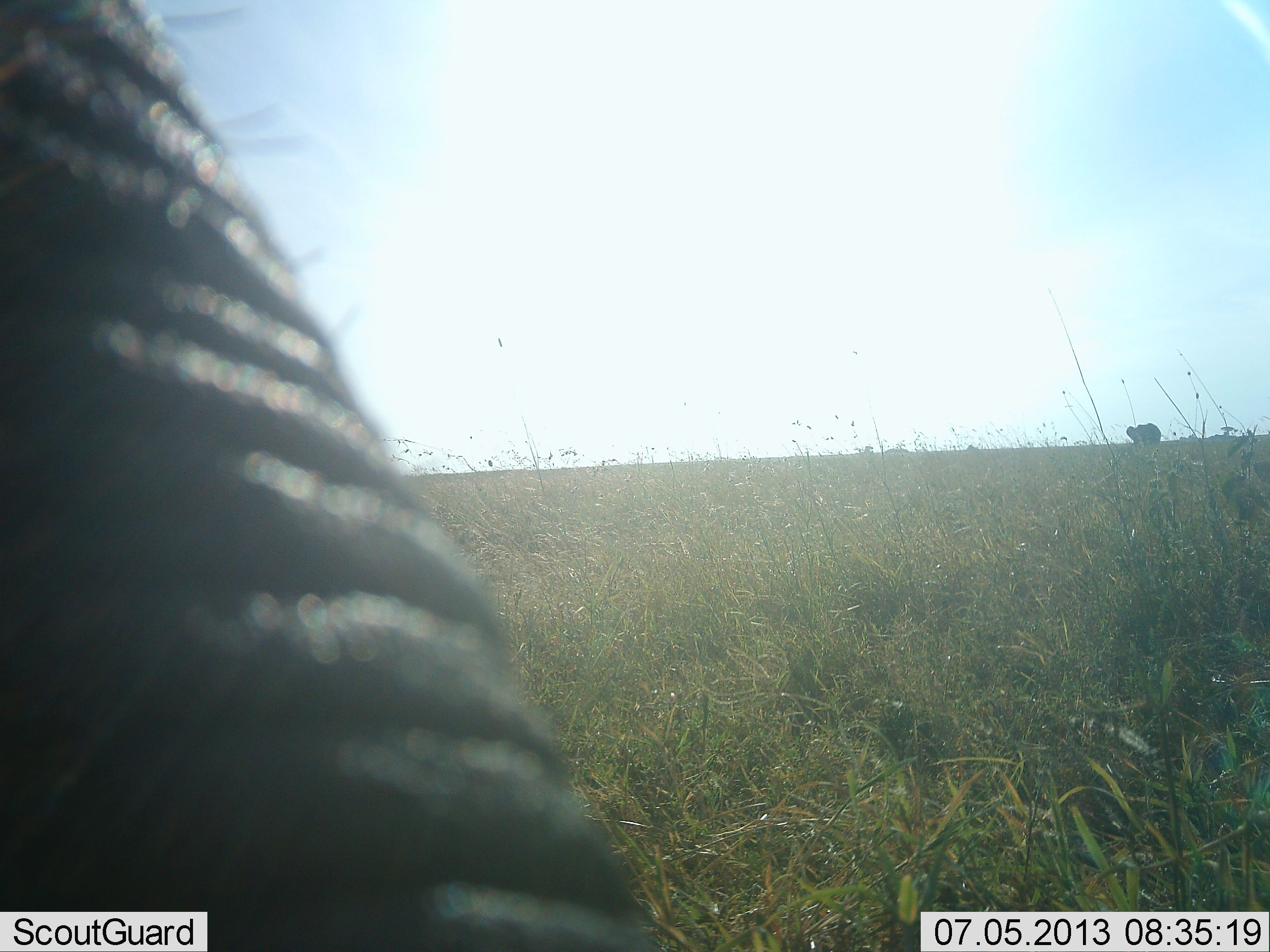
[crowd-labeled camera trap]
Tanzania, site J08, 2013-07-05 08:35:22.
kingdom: Animalia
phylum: Chordata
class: Mammalia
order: Proboscidea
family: Elephantidae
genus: Loxodonta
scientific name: Loxodonta africana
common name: african bush elephant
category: elephant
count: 2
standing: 90%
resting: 0%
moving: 0%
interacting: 10%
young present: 0%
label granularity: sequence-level